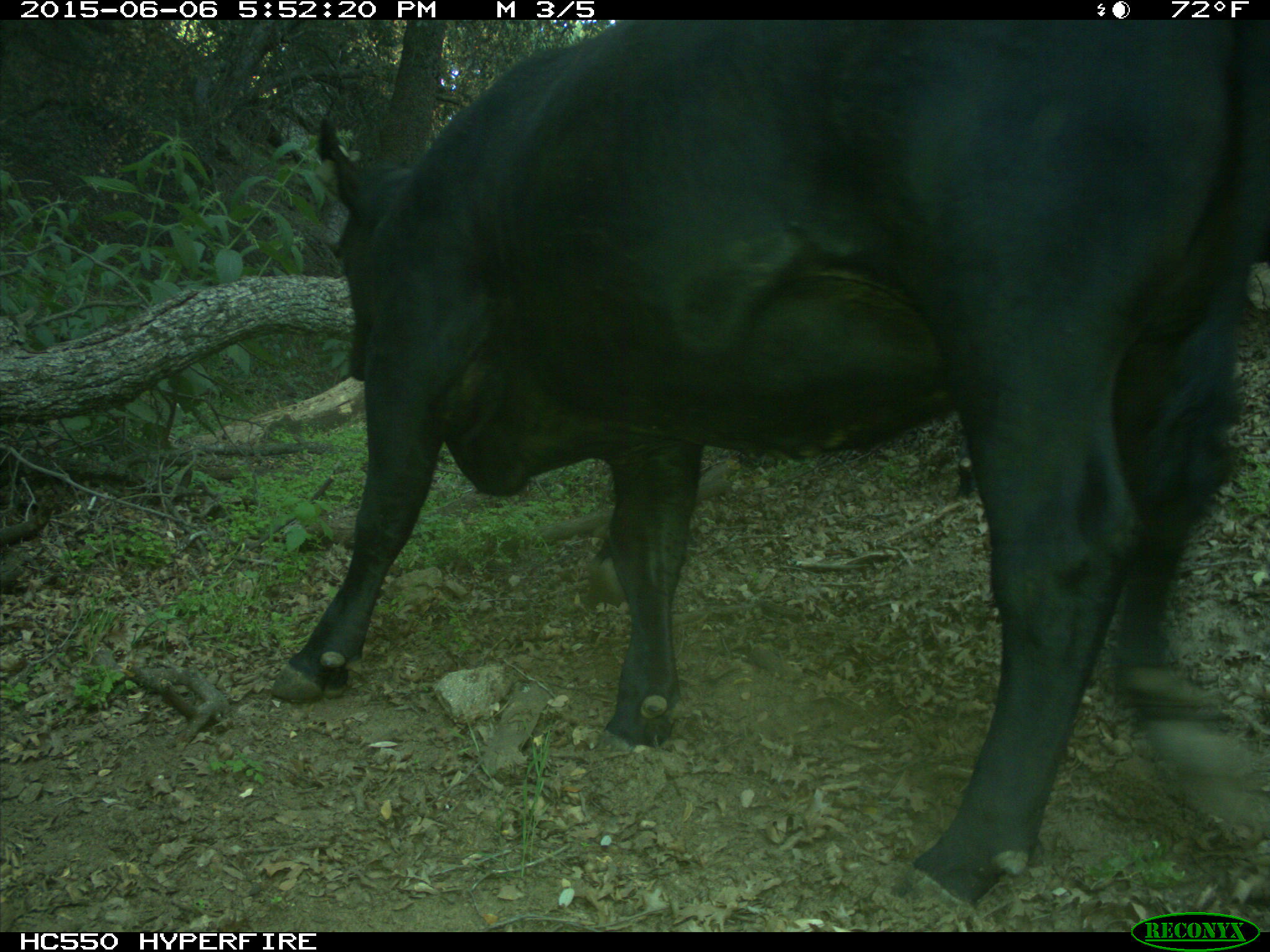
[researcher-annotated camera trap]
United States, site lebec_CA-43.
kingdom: Animalia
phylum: Chordata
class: Mammalia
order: Artiodactyla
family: Bovidae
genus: Bos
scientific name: Bos taurus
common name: domestic cow